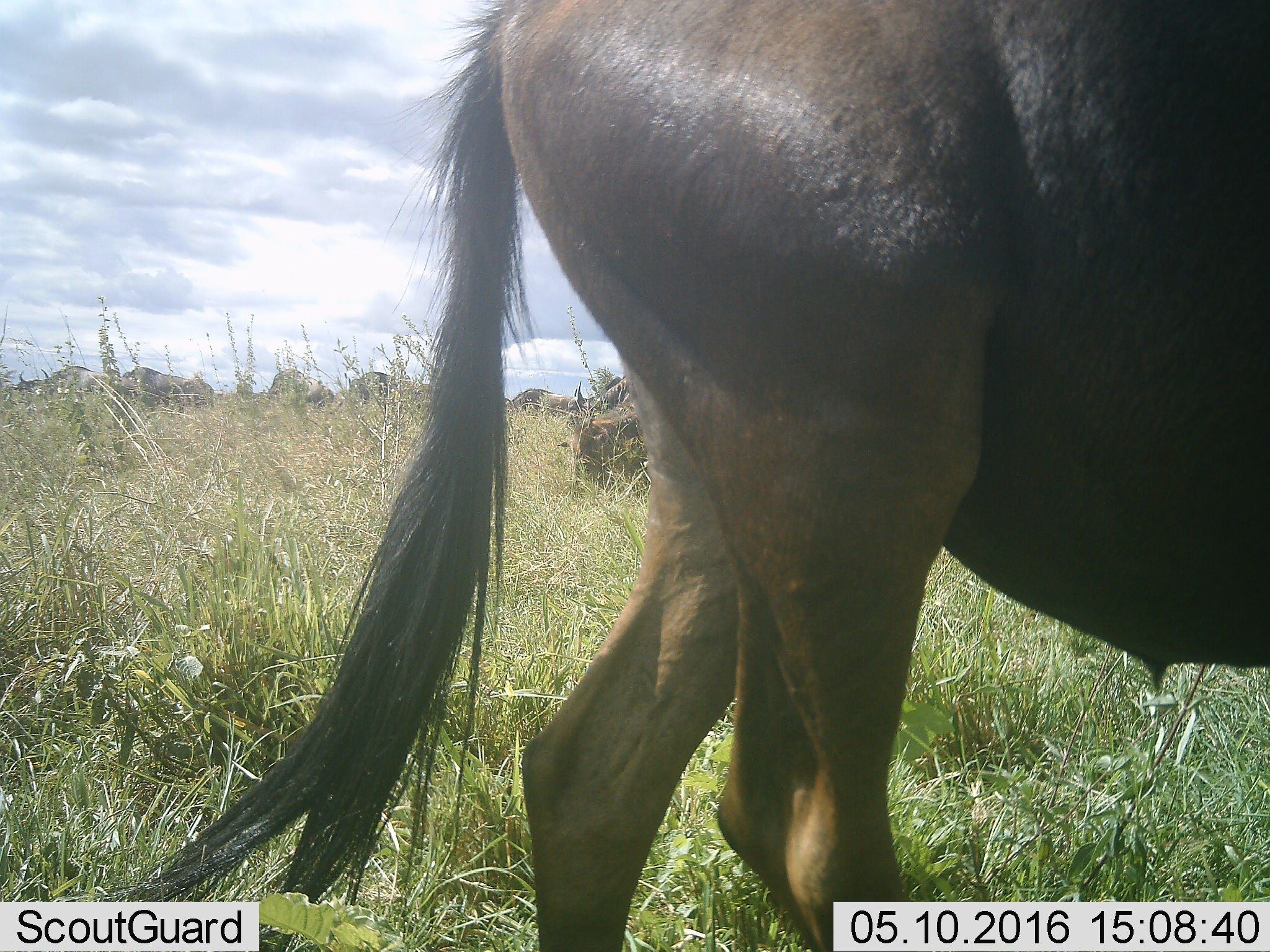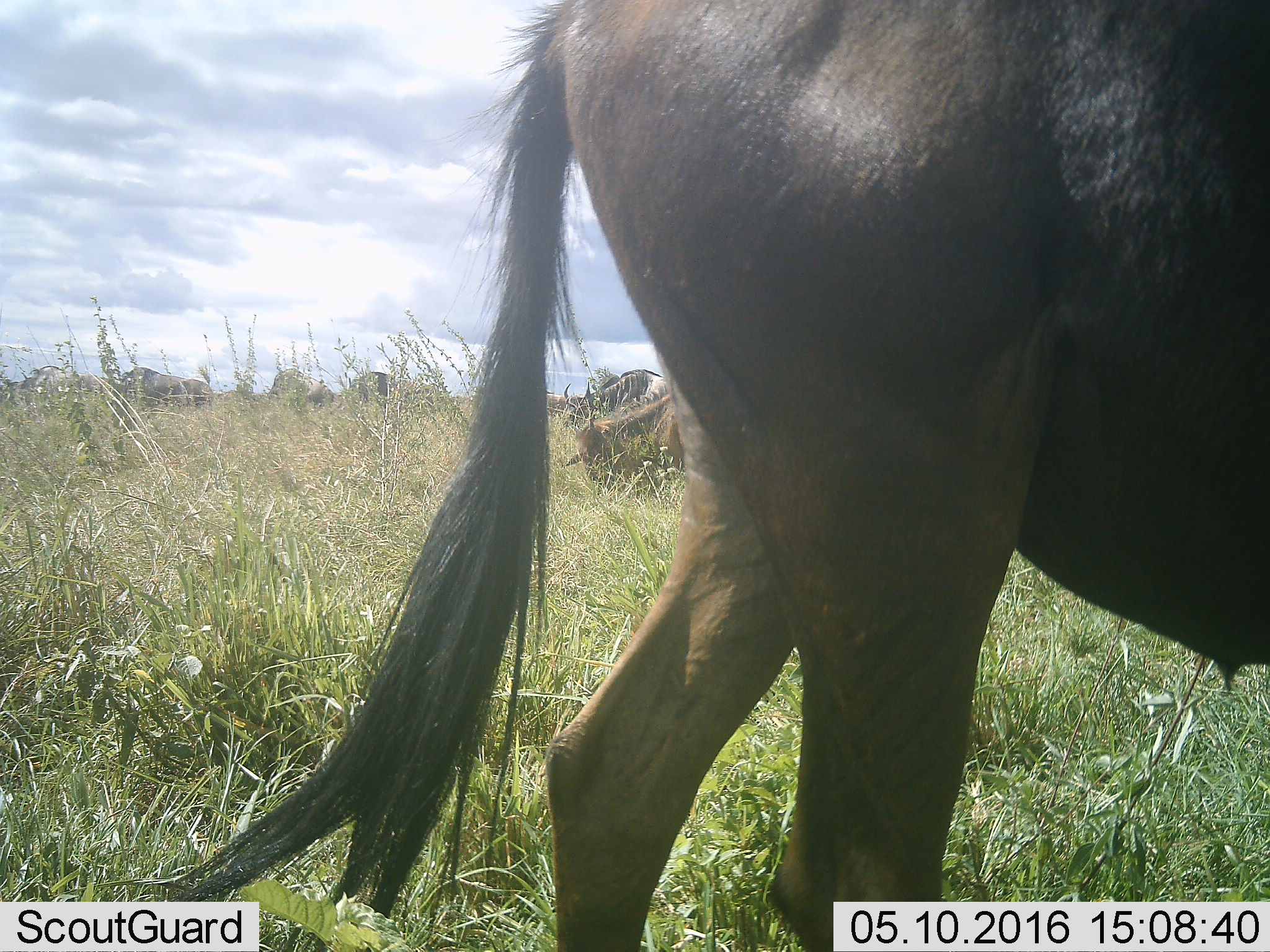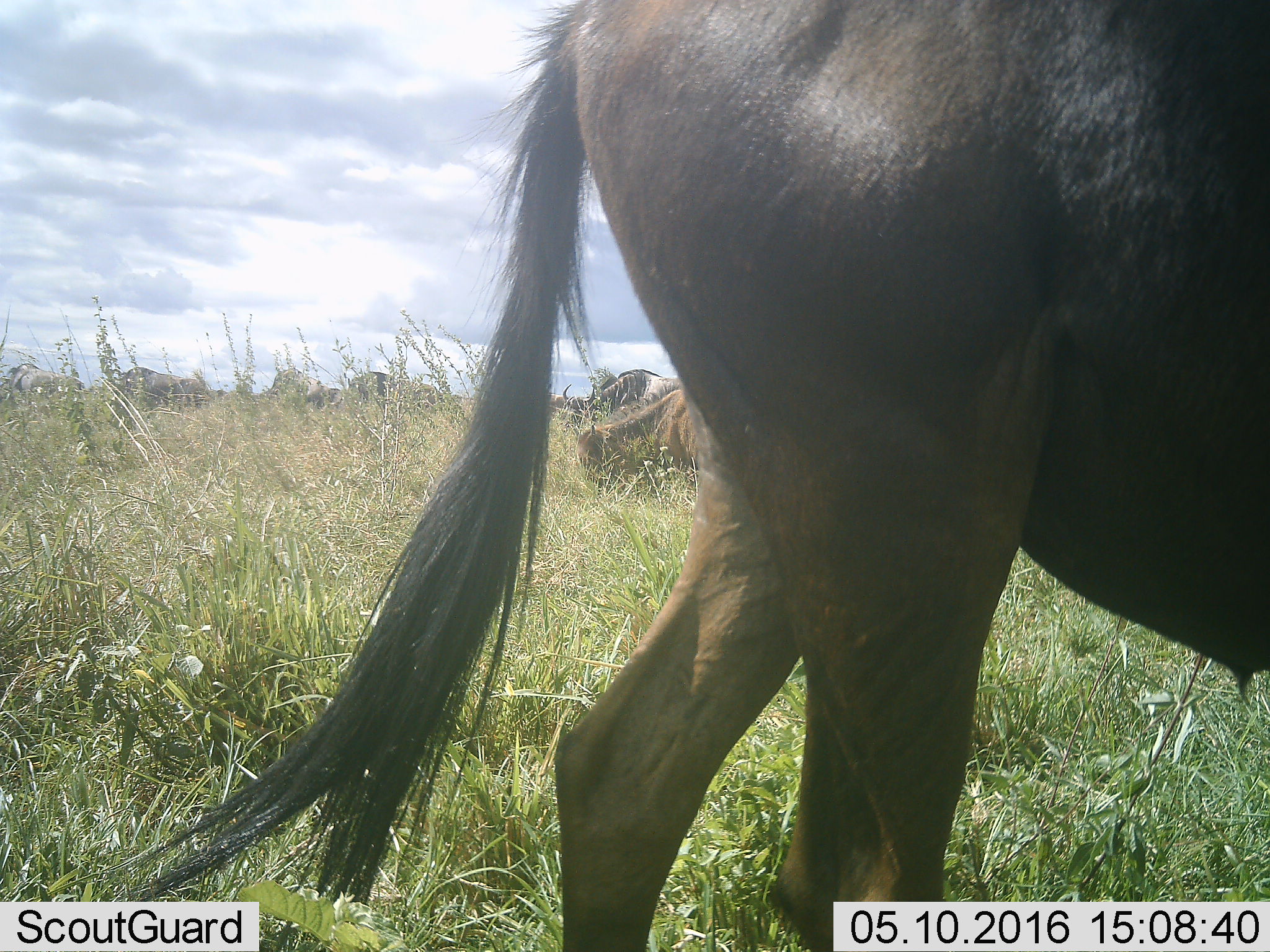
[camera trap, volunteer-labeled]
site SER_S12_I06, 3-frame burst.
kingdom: Animalia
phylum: Chordata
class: Mammalia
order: Artiodactyla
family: Bovidae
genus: Connochaetes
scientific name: Connochaetes taurinus taurinus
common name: blue wildebeest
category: wildebeestblue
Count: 11-50.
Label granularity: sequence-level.